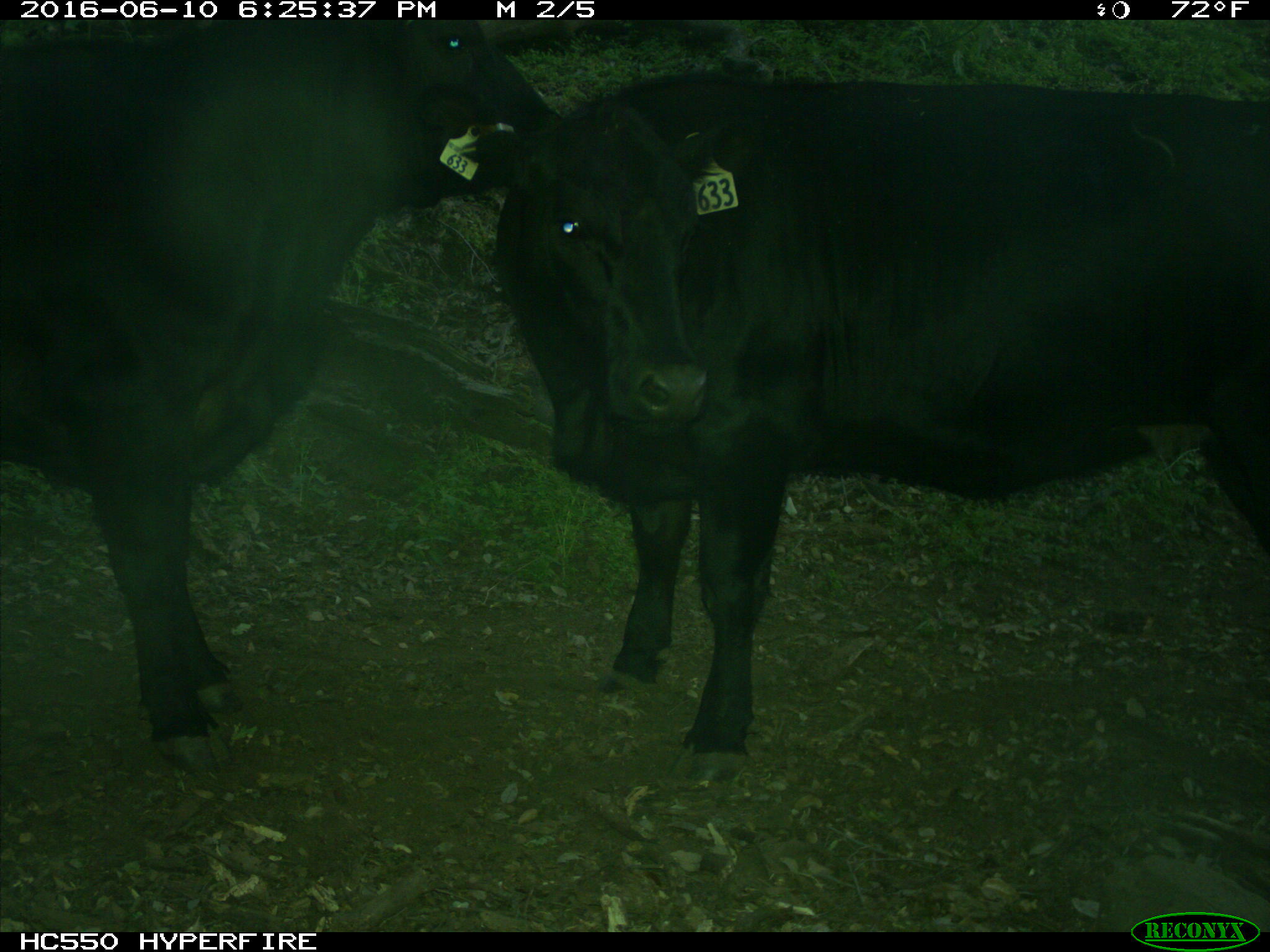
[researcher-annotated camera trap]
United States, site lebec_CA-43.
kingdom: Animalia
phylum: Chordata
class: Mammalia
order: Artiodactyla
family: Bovidae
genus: Bos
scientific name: Bos taurus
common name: domestic cow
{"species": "Bos taurus (domestic cow)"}